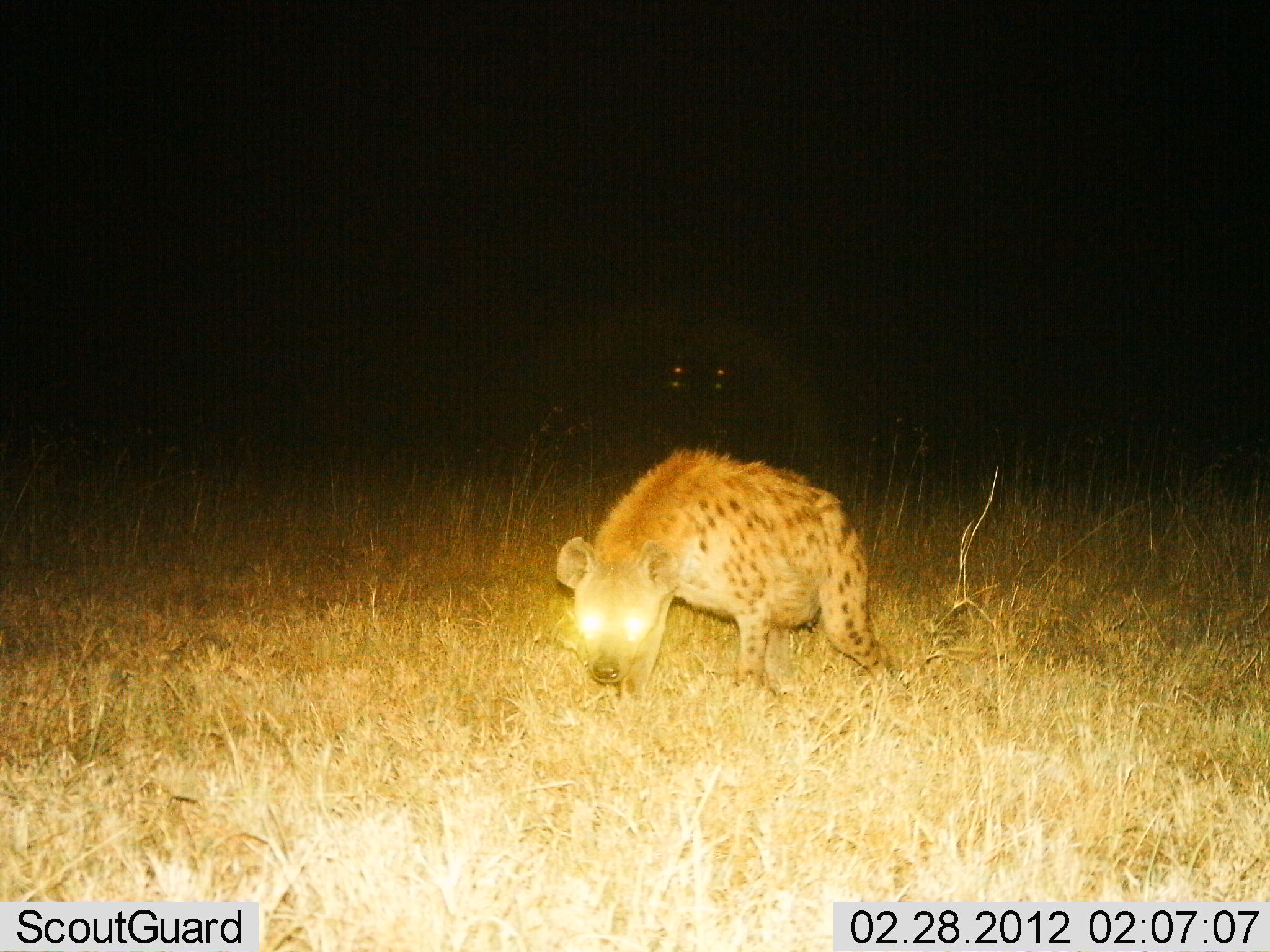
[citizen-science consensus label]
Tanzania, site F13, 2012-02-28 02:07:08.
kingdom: Animalia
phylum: Chordata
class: Mammalia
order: Carnivora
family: Hyaenidae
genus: Crocuta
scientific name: Crocuta crocuta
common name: spotted hyena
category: hyenaspotted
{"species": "hyenaspotted (spotted hyena) (Crocuta crocuta)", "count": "1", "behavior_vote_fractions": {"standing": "29%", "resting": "0%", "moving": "58%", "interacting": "4%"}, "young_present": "0%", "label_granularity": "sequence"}